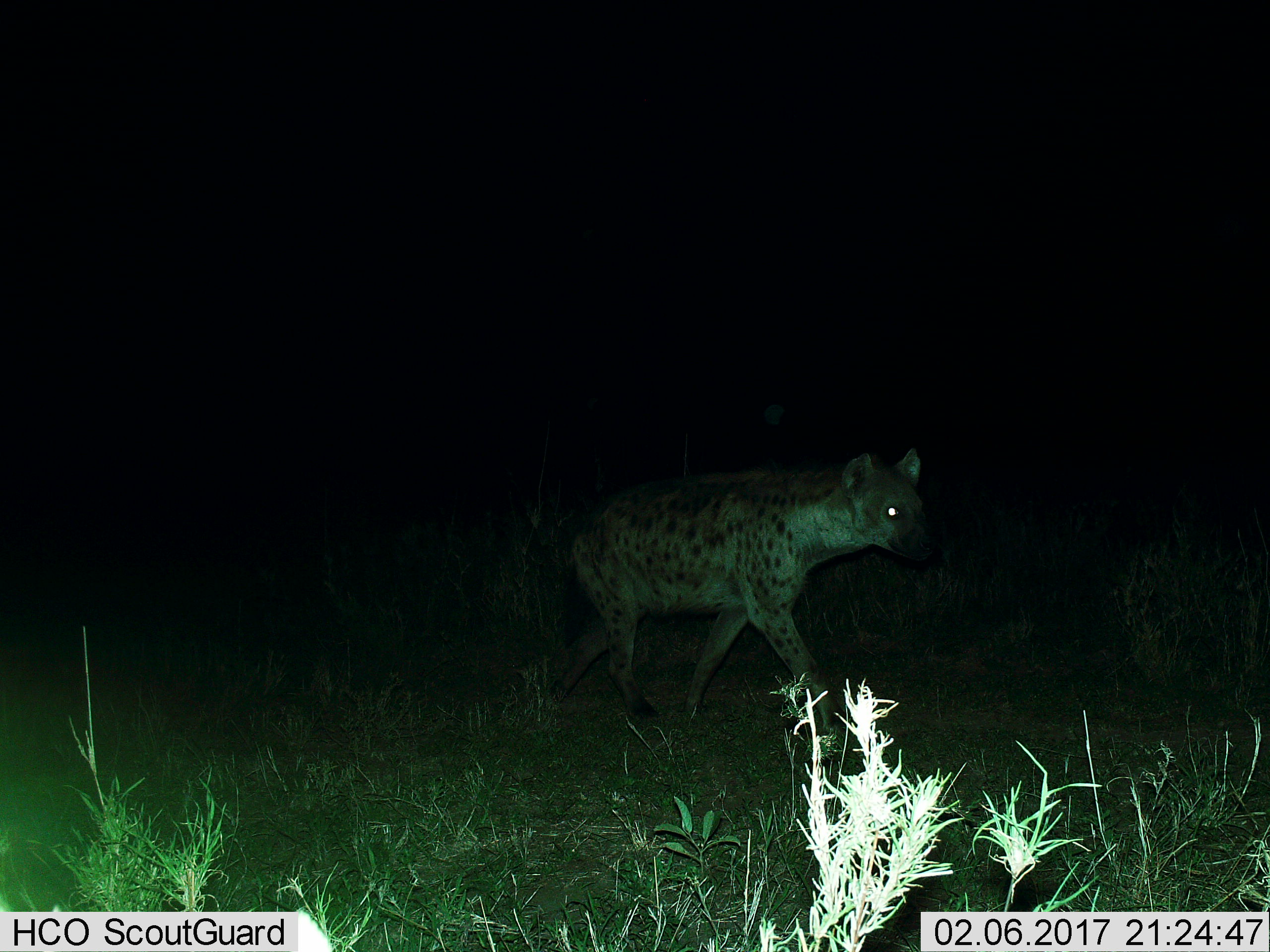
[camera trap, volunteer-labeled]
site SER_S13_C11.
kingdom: Animalia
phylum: Chordata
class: Mammalia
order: Carnivora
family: Hyaenidae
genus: Crocuta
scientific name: Crocuta crocuta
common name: spotted hyena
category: hyenaspotted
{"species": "hyenaspotted (spotted hyena) (Crocuta crocuta)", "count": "1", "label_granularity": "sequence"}